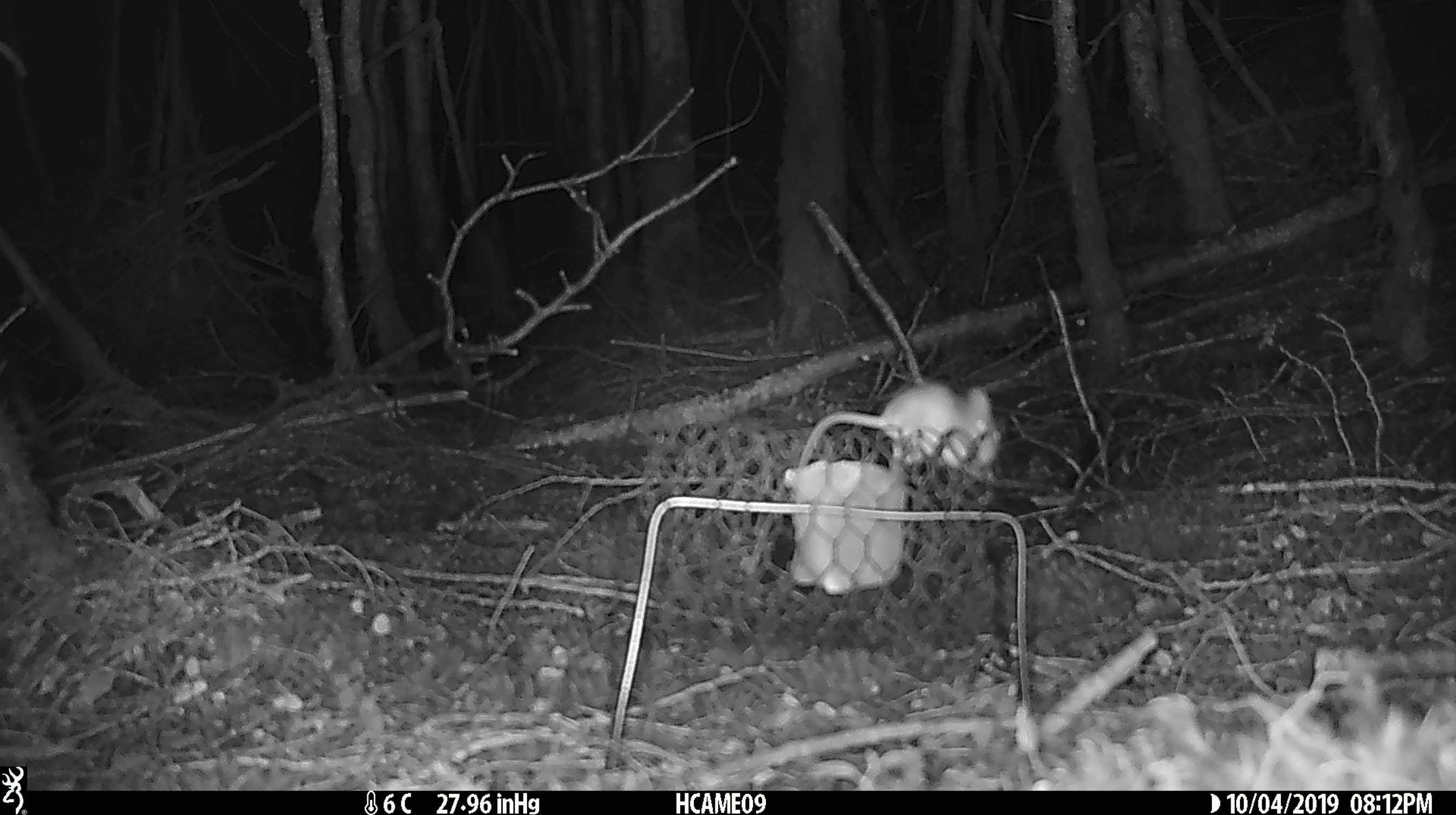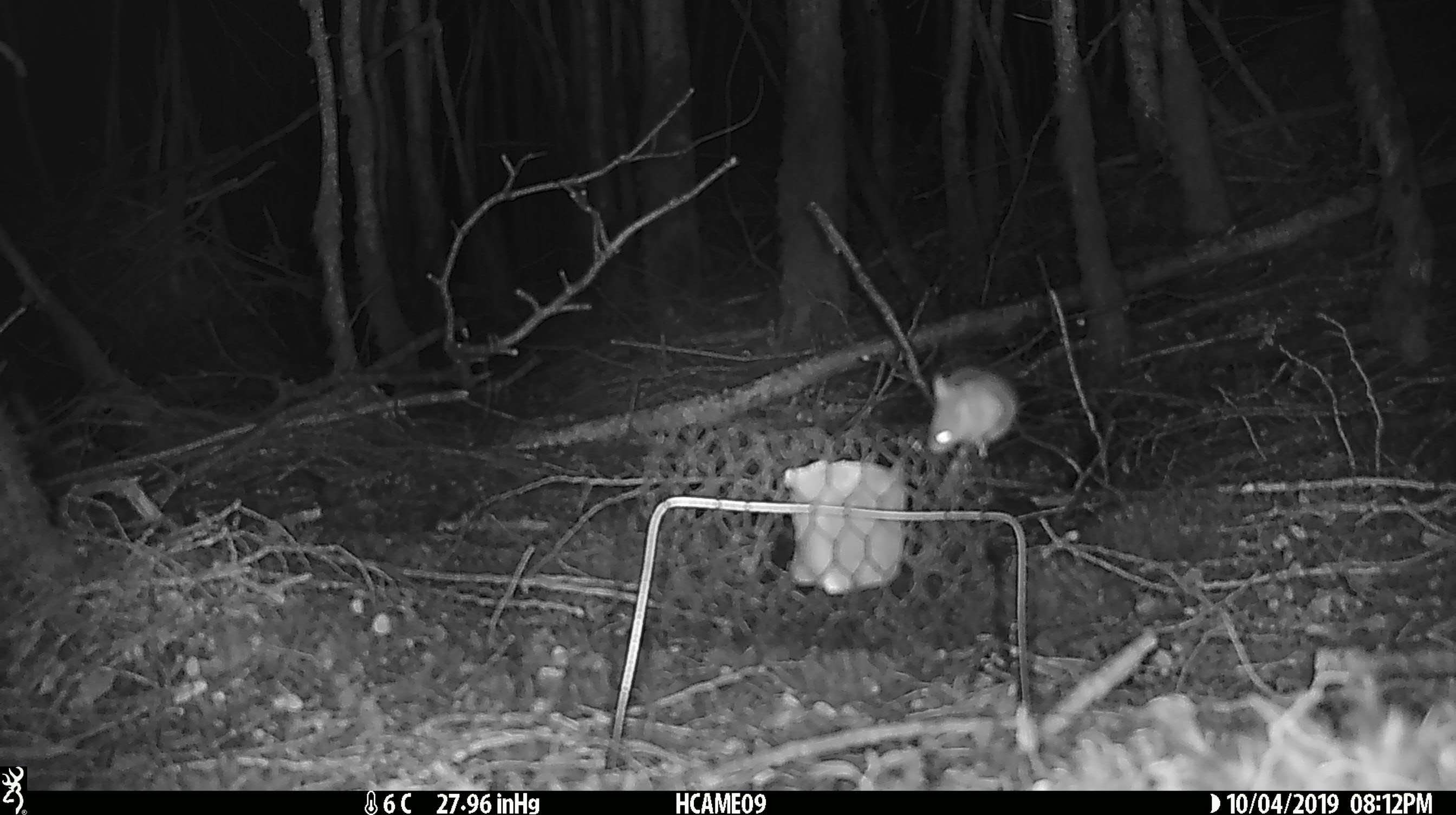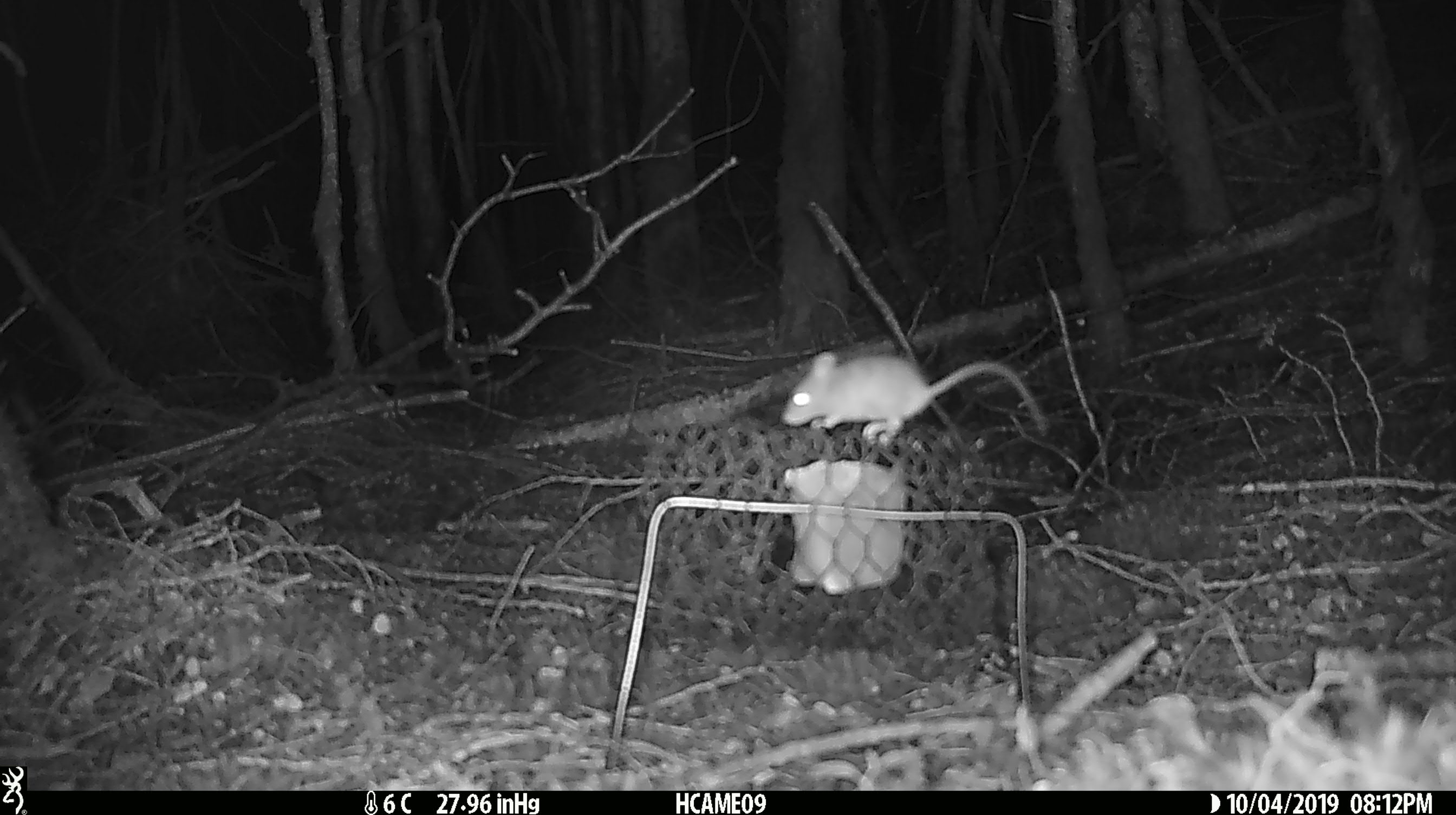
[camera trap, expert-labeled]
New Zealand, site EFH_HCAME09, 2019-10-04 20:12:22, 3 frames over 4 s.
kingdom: Animalia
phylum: Chordata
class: Mammalia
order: Rodentia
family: Muridae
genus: Mus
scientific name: Mus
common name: mouse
Mouse (Mus).